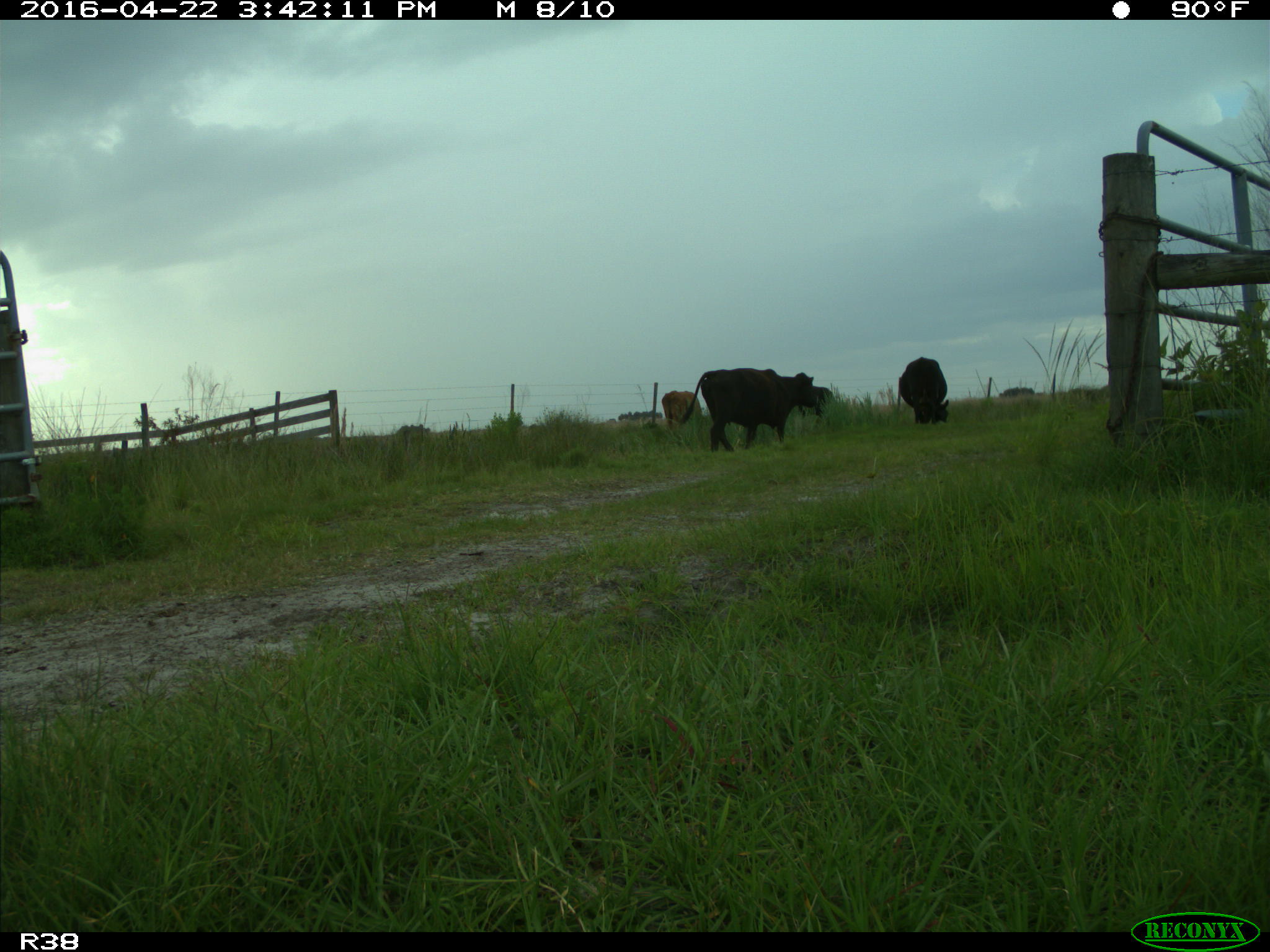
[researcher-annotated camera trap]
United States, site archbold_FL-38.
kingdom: Animalia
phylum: Chordata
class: Mammalia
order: Artiodactyla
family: Bovidae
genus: Bos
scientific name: Bos taurus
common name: domestic cow